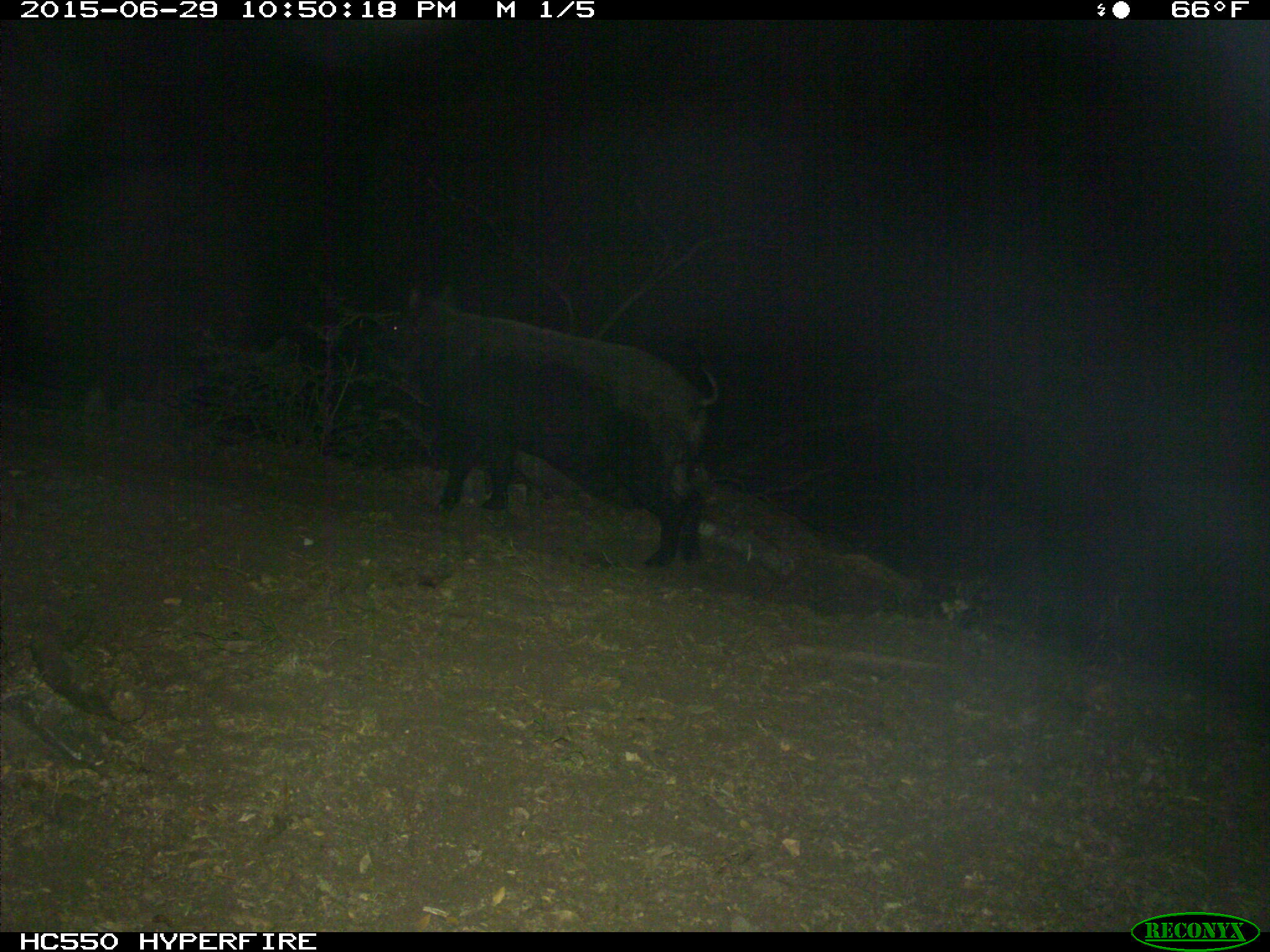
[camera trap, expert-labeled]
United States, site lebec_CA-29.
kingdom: Animalia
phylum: Chordata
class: Mammalia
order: Artiodactyla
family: Suidae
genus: Sus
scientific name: Sus scrofa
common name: wild boar